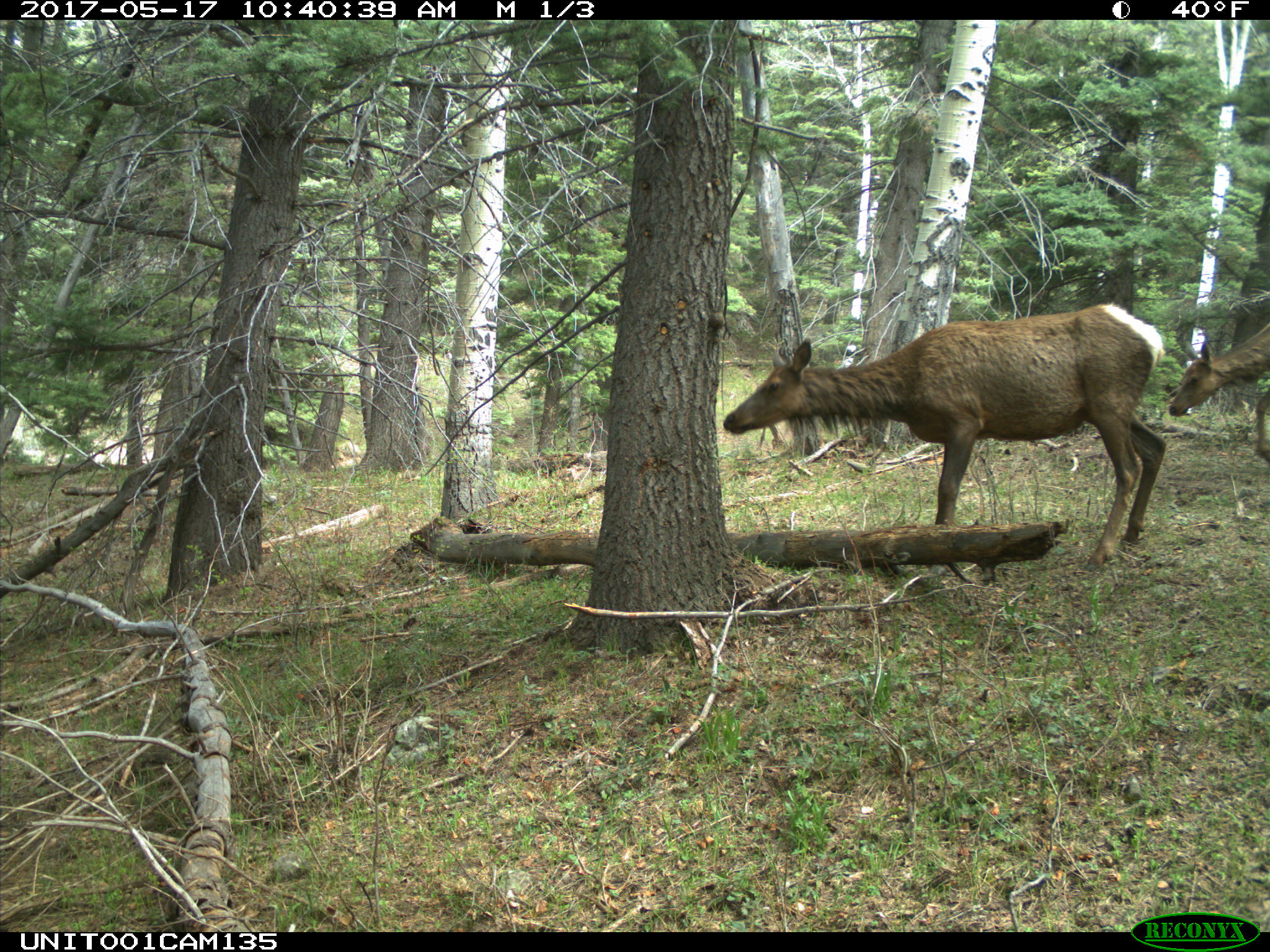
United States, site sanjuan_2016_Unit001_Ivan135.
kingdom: Animalia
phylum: Chordata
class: Mammalia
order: Artiodactyla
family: Cervidae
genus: Cervus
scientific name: Cervus elaphus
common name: red deer